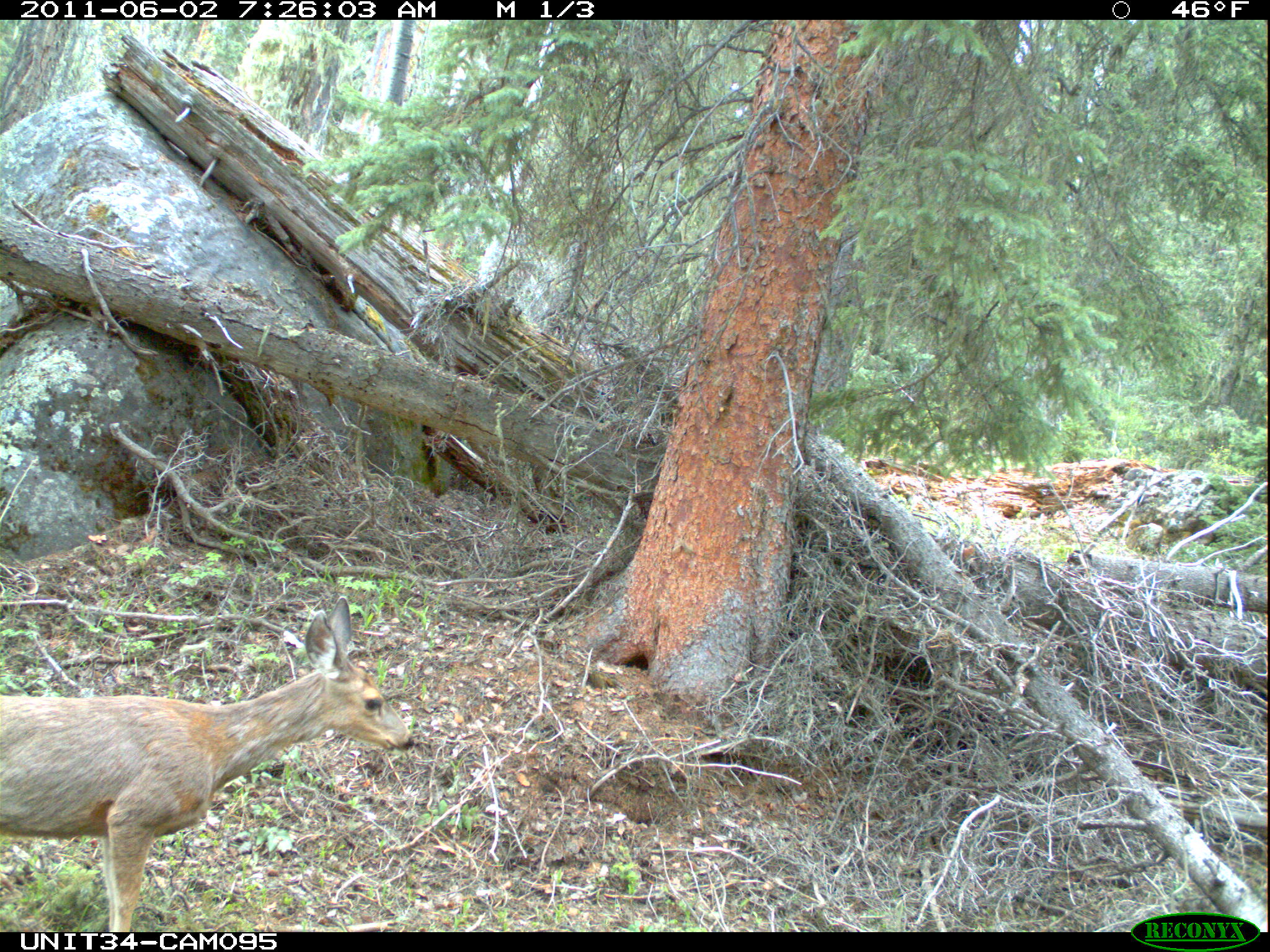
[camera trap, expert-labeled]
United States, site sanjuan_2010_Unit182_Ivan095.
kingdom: Animalia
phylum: Chordata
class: Mammalia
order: Artiodactyla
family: Cervidae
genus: Odocoileus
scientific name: Odocoileus hemionus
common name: mule deer